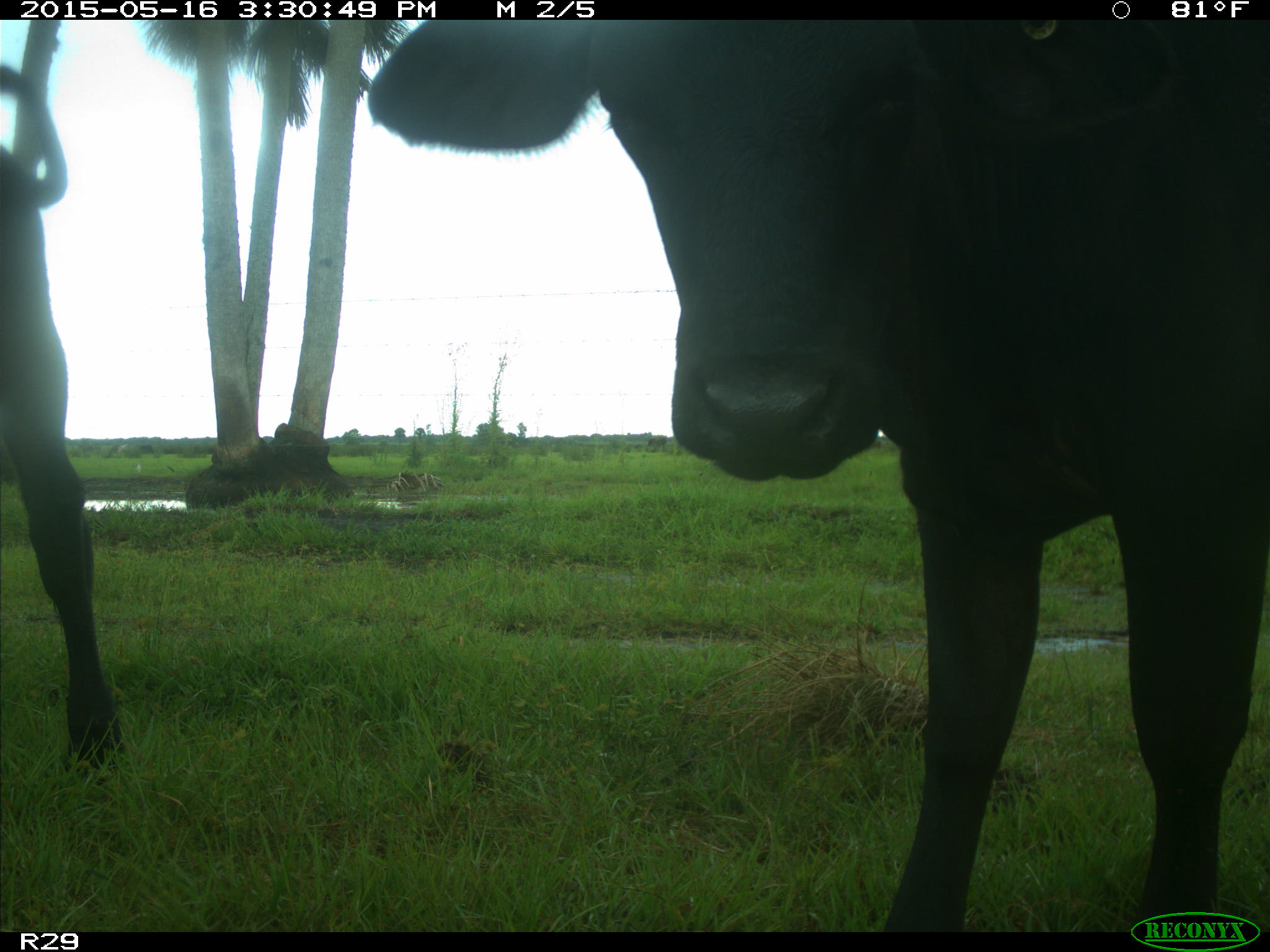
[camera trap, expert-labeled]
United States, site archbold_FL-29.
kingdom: Animalia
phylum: Chordata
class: Mammalia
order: Artiodactyla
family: Bovidae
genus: Bos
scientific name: Bos taurus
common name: domestic cow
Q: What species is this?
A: Bos taurus (domestic cow).